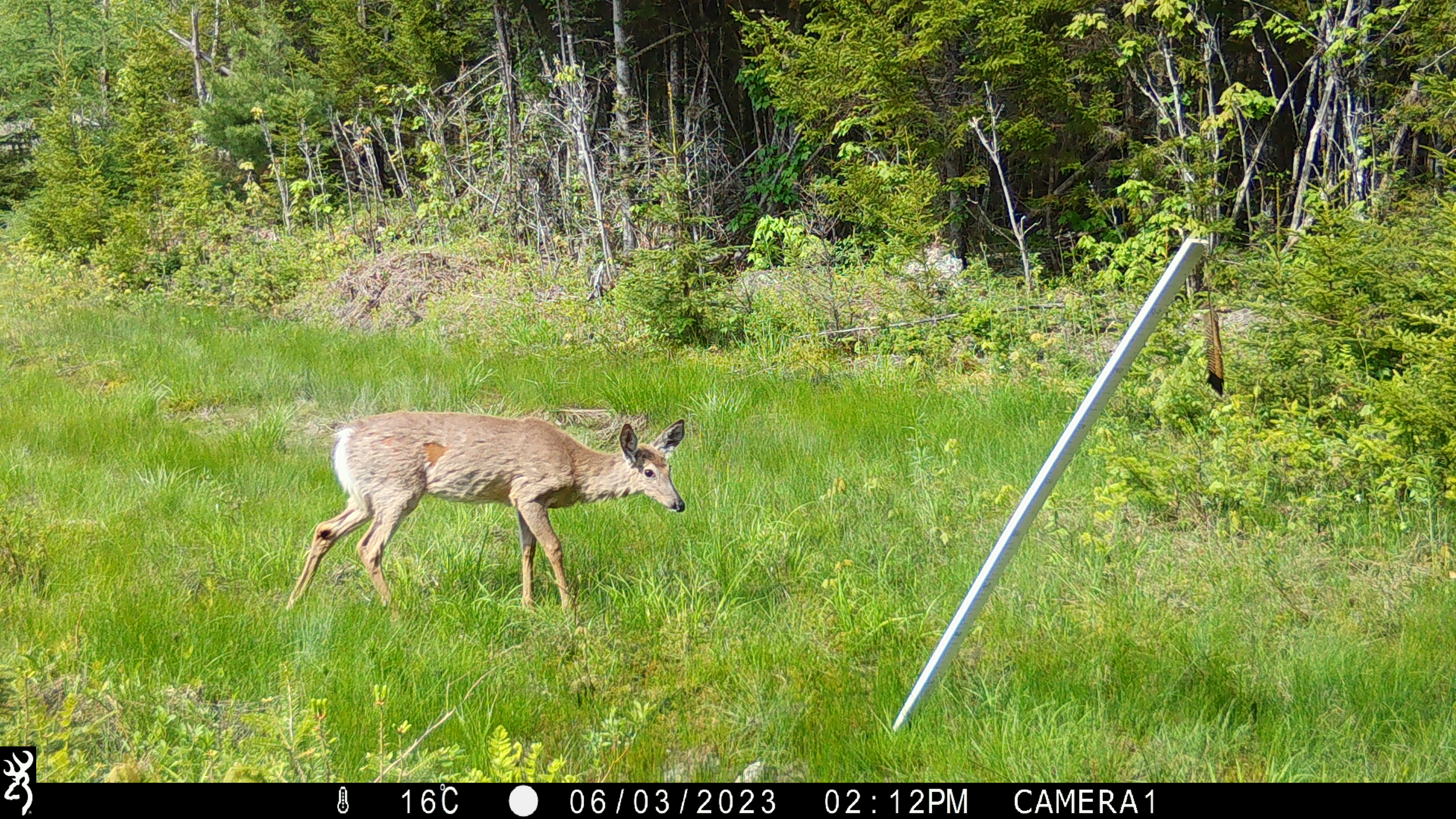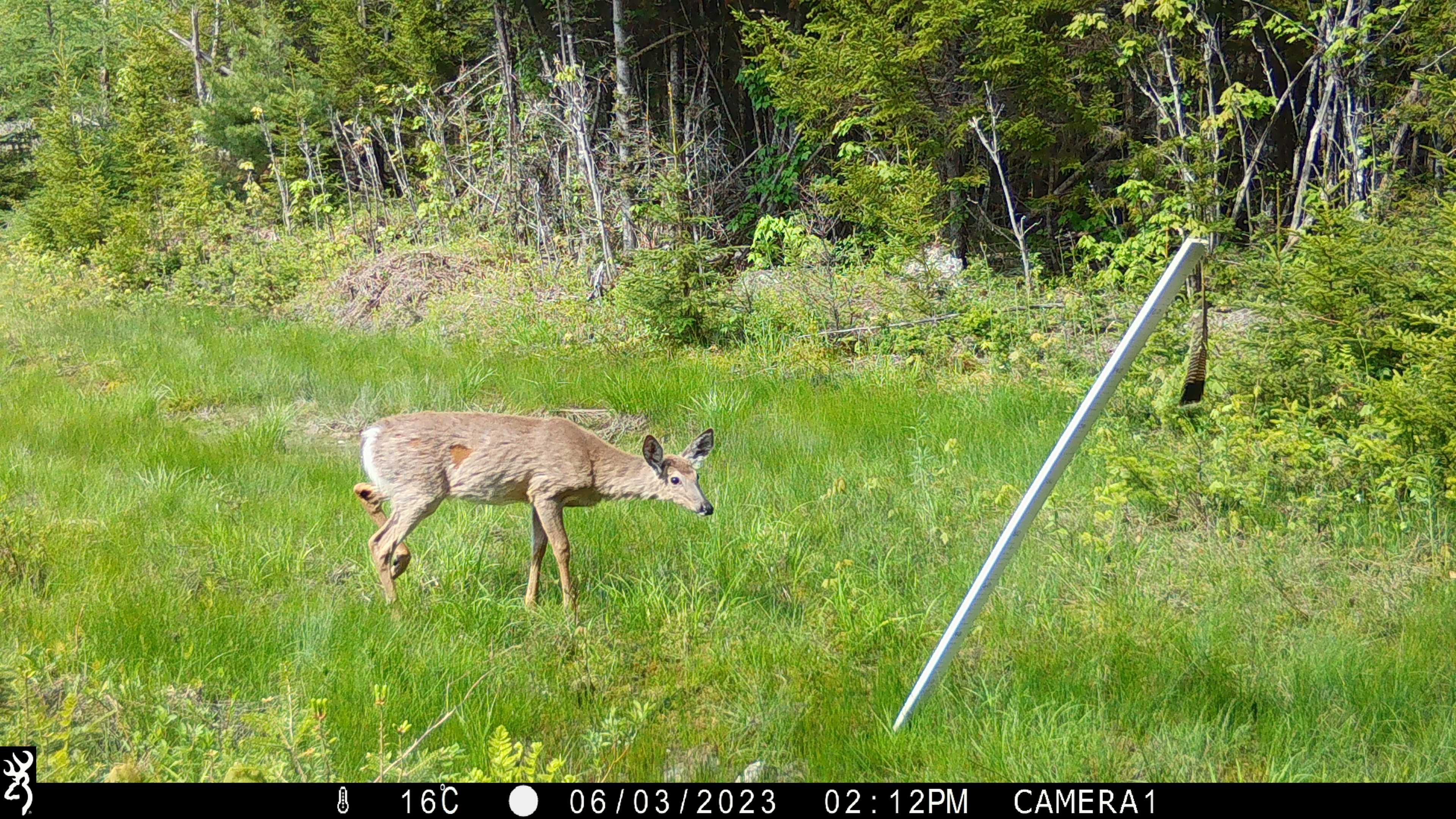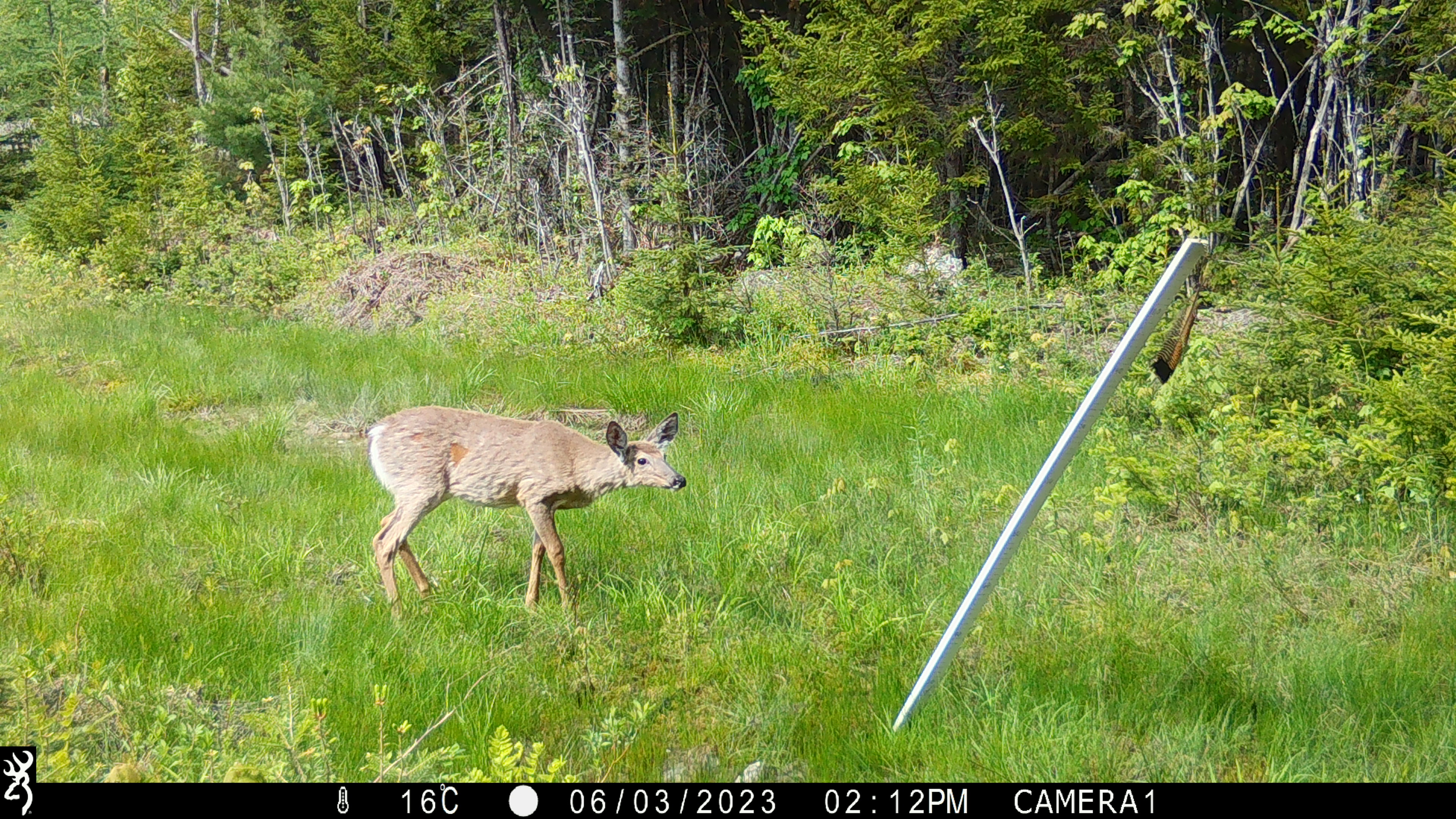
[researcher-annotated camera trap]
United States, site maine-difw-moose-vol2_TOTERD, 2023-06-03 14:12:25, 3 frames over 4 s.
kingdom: Animalia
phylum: Chordata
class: Mammalia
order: Artiodactyla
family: Cervidae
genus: Odocoileus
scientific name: Odocoileus virginianus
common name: white-tailed deer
White-tailed deer (Odocoileus virginianus).